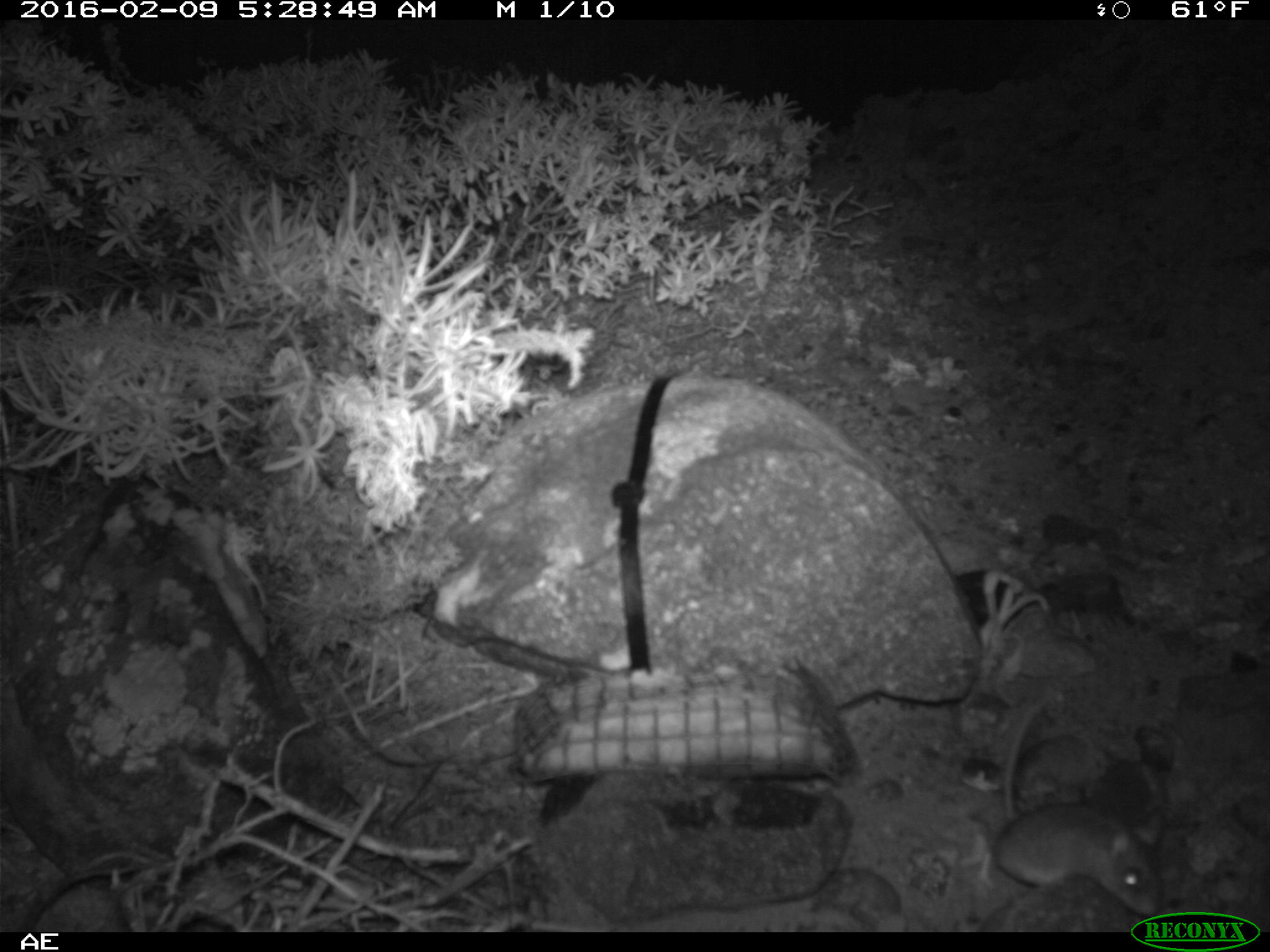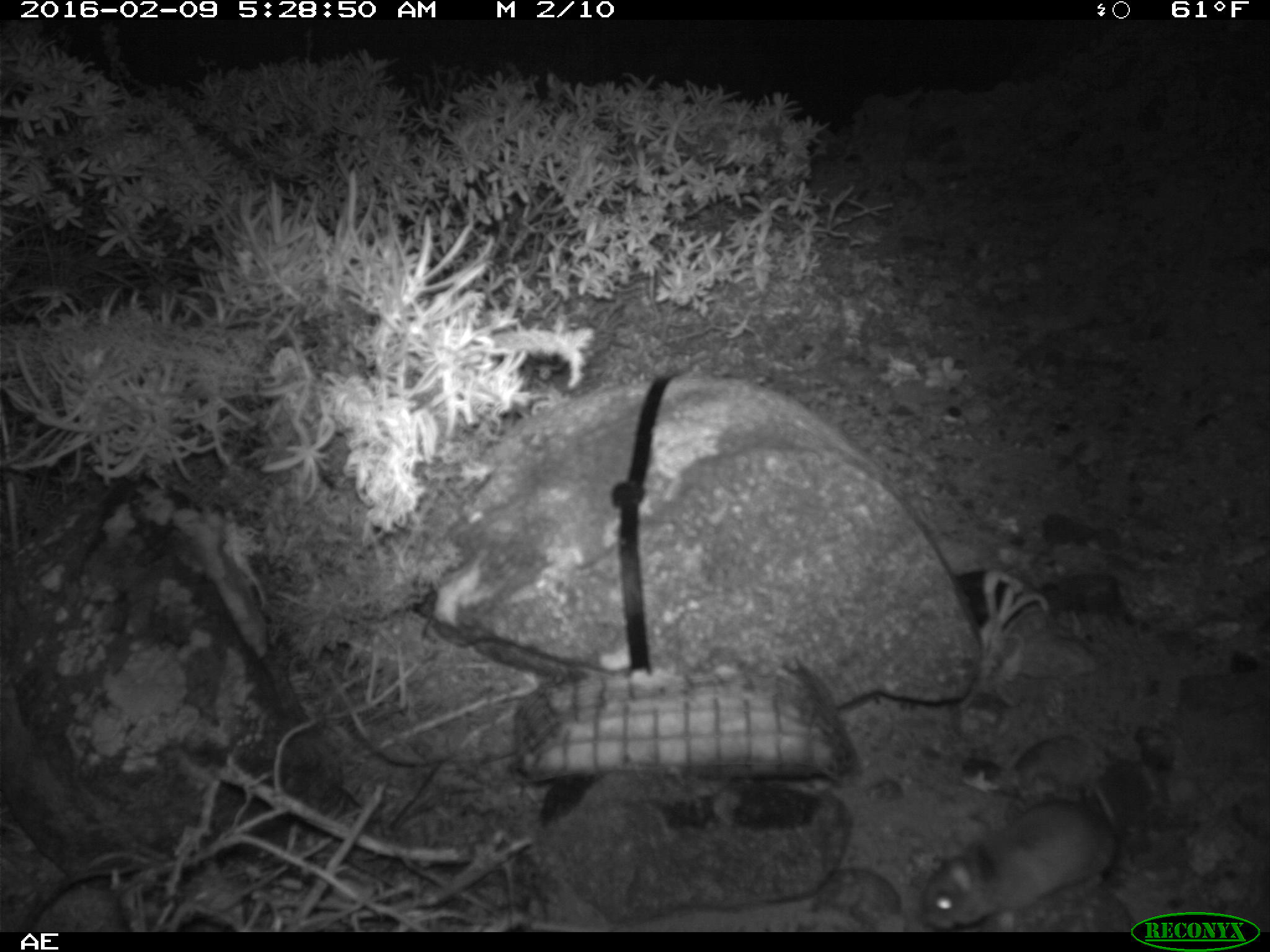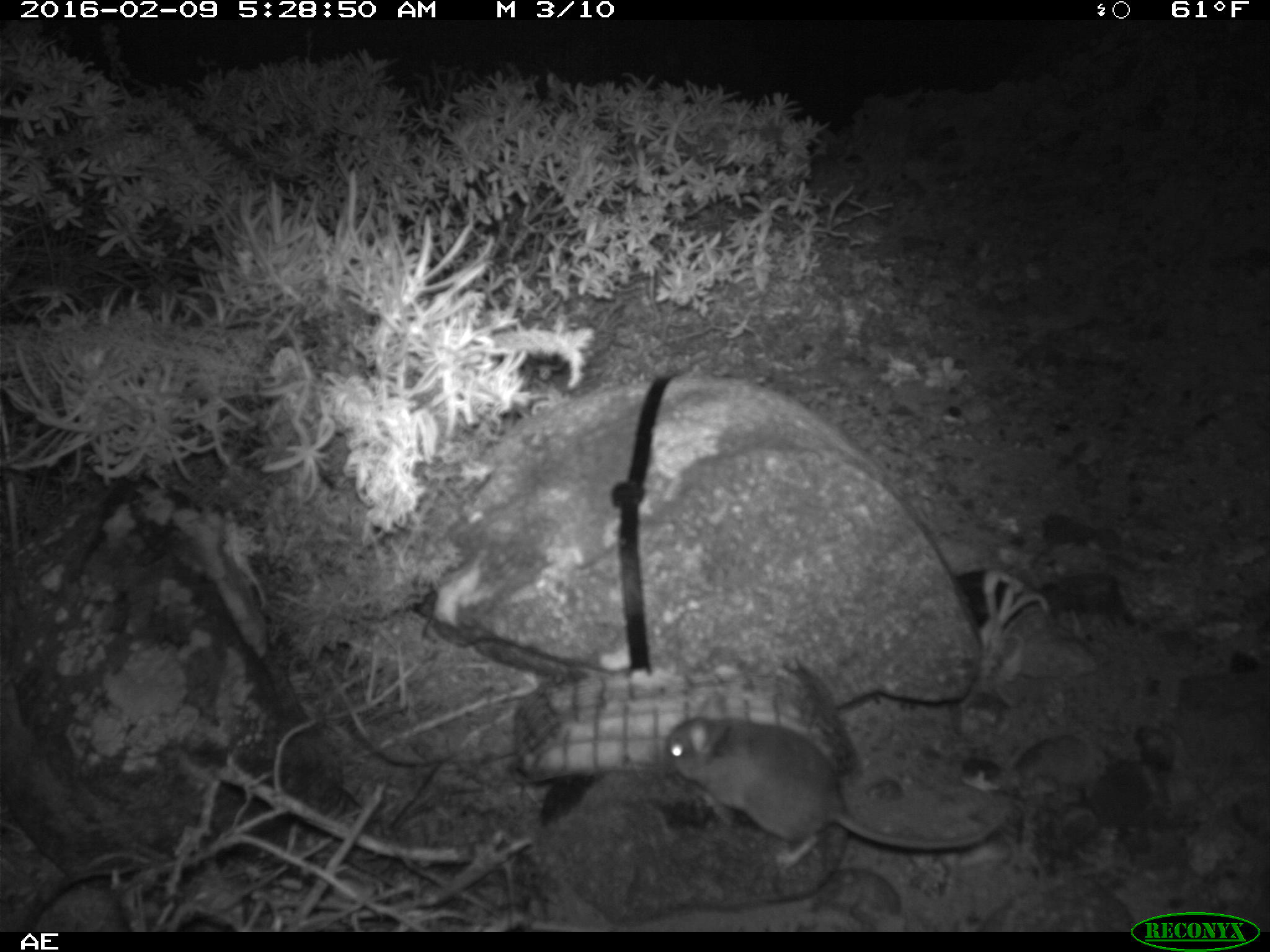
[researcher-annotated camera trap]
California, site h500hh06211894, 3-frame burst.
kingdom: Animalia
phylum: Chordata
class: Mammalia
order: Rodentia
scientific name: Rodentia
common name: rodent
Rodent (Rodentia).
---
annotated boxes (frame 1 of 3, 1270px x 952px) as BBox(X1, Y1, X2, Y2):
rodent: BBox(995, 691, 1160, 916)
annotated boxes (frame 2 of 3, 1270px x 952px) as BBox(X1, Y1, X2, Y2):
rodent: BBox(921, 777, 1121, 929)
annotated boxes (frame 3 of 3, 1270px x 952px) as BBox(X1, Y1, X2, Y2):
rodent: BBox(662, 713, 1009, 868)